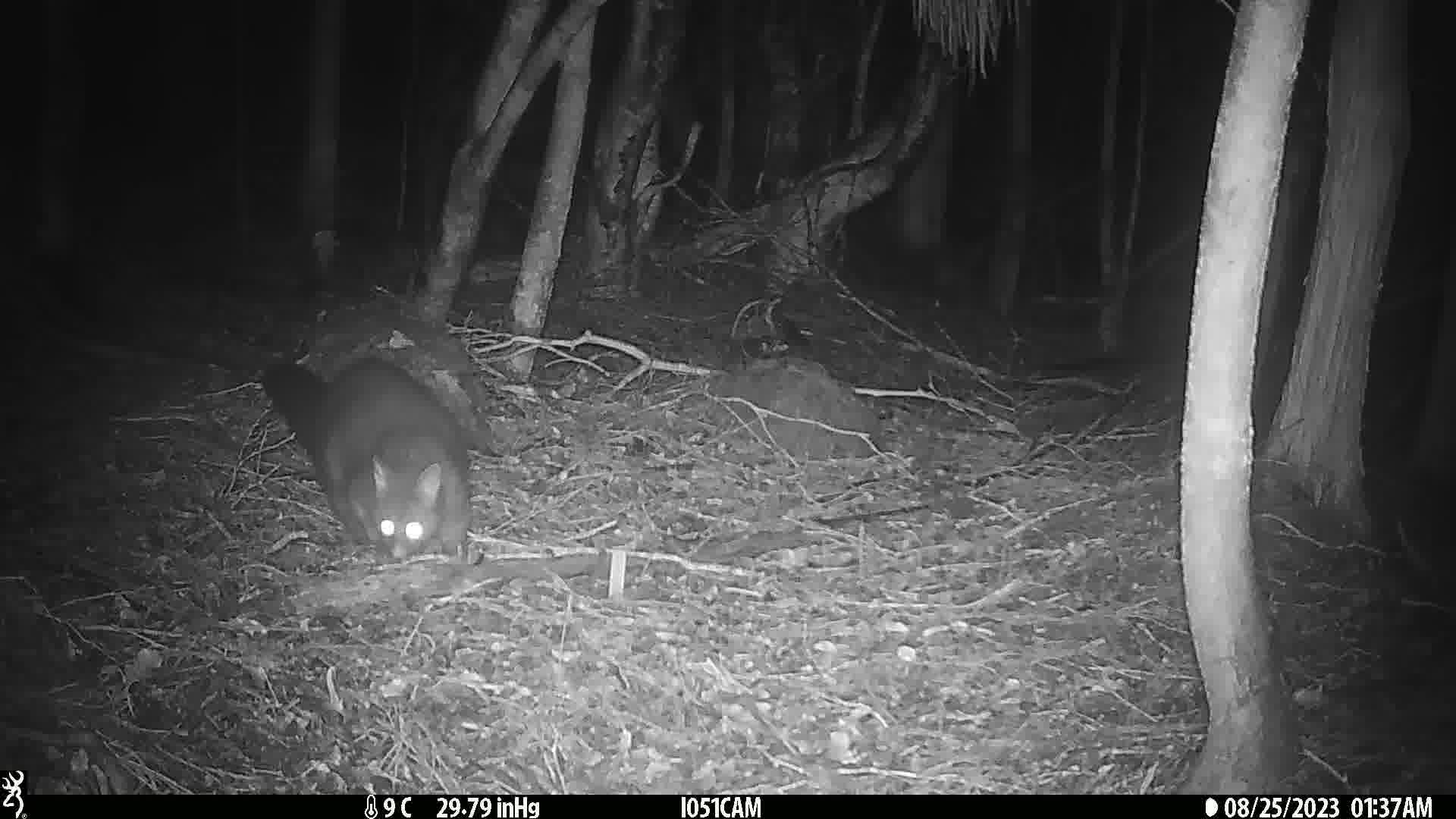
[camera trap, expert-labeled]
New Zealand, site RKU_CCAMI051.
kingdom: Animalia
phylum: Chordata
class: Mammalia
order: Diprotodontia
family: Phalangeridae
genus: Trichosurus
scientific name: Trichosurus vulpecula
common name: common brushtail possum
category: possum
Possum (common brushtail possum) (Trichosurus vulpecula).